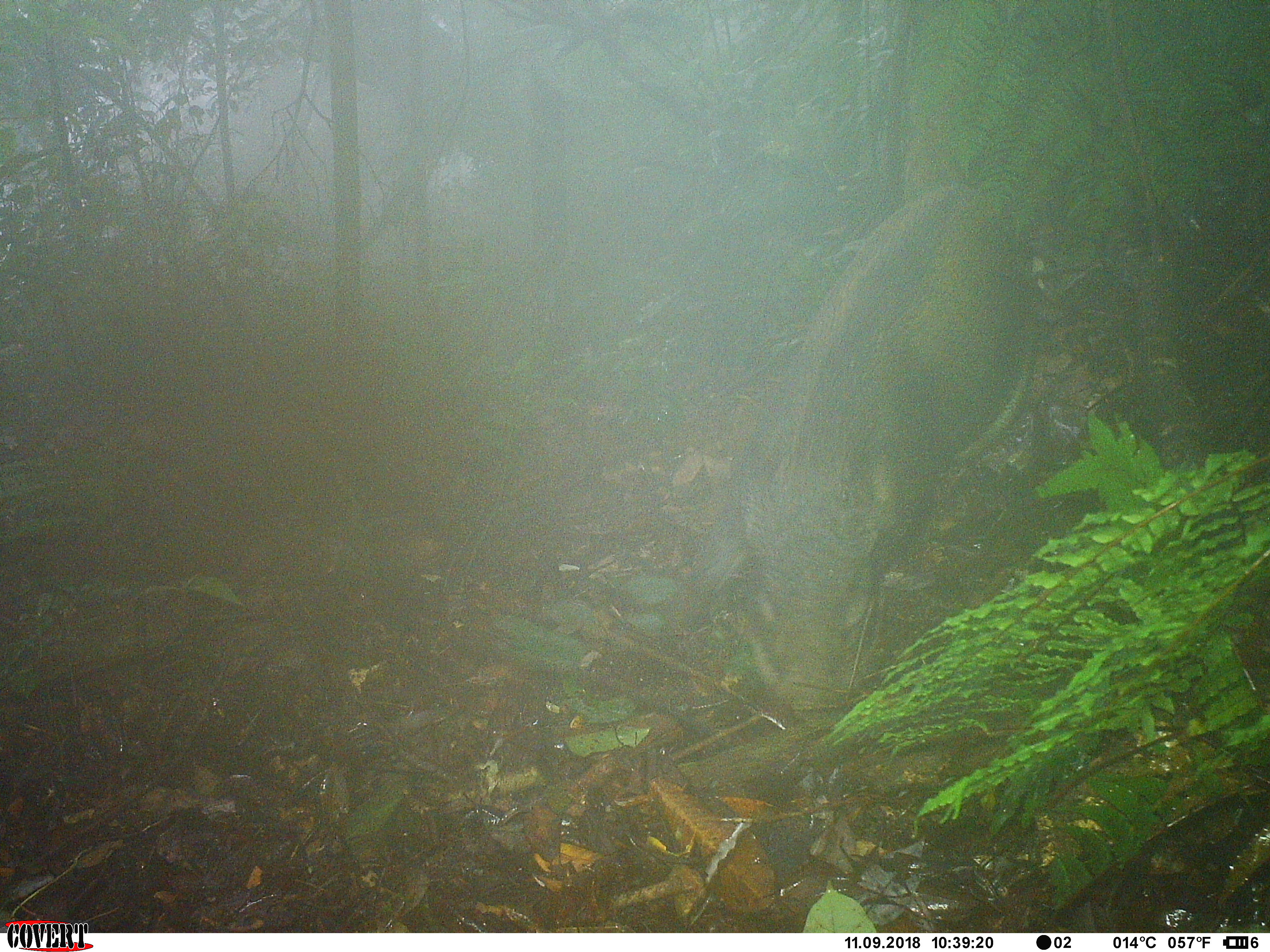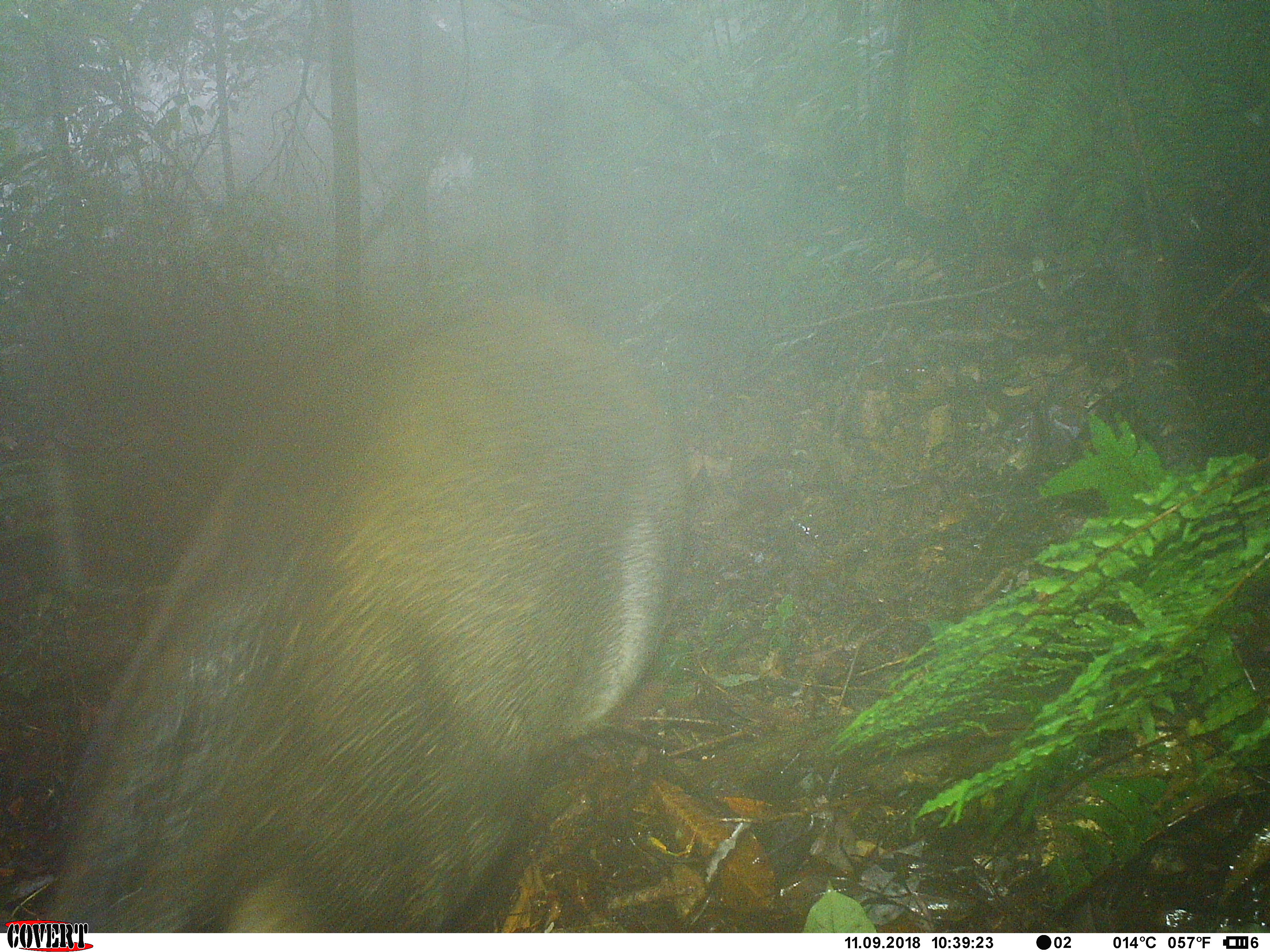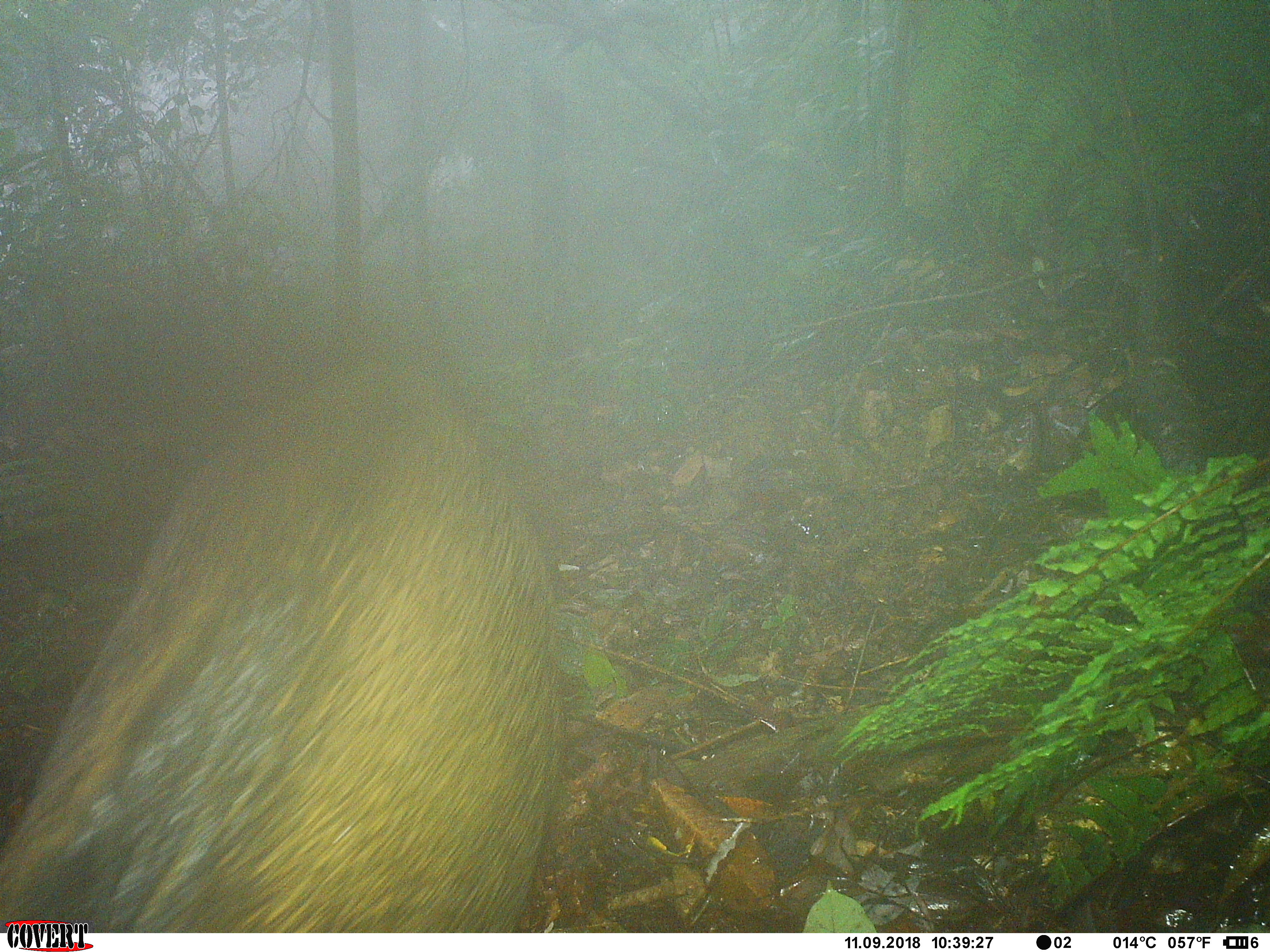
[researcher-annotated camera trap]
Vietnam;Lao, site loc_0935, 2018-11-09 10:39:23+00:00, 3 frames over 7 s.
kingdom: Animalia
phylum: Chordata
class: Mammalia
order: Artiodactyla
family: Suidae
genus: Sus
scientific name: Sus scrofa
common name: eurasian wild pig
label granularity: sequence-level